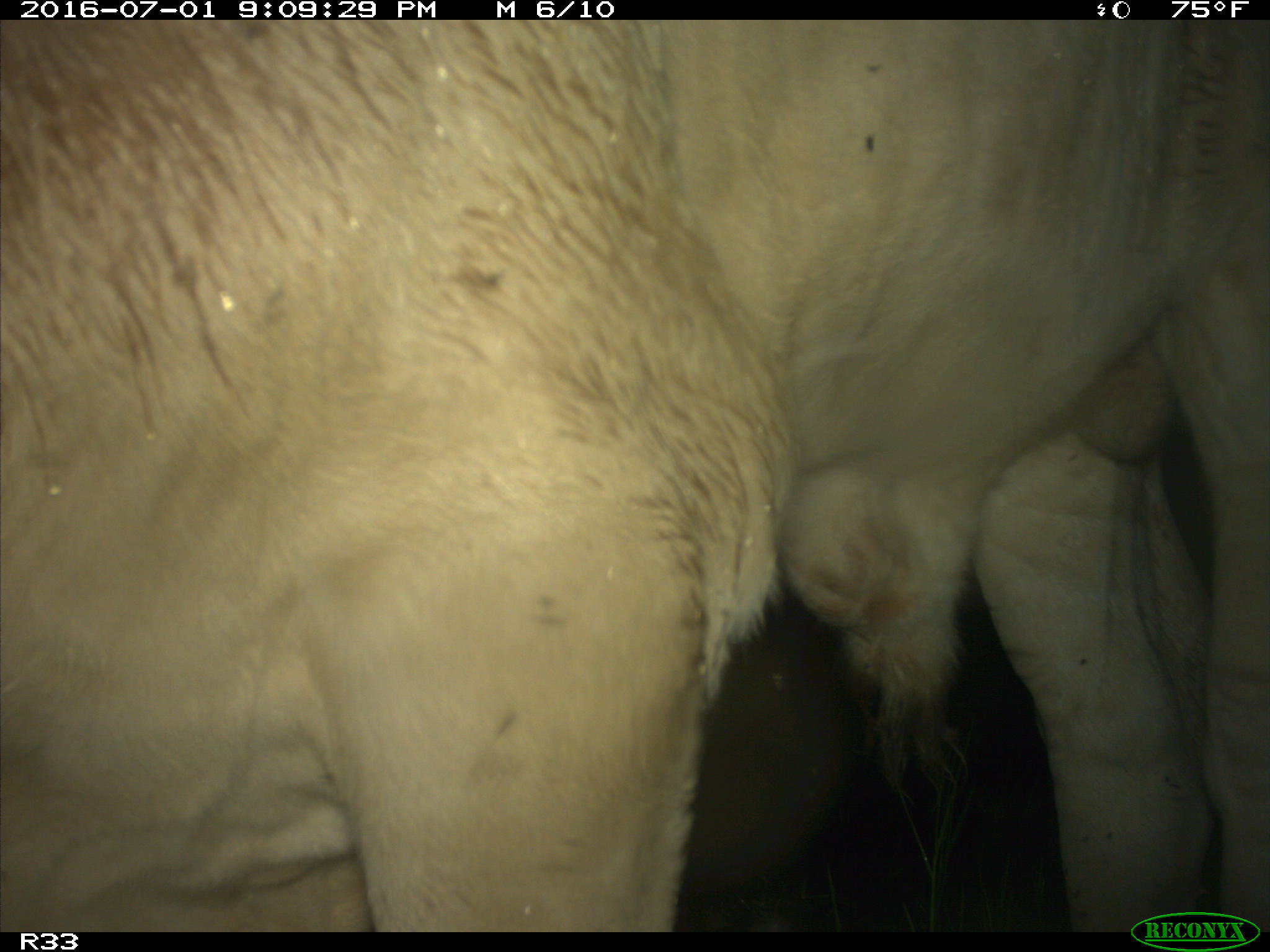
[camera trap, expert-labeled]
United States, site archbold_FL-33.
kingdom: Animalia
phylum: Chordata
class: Mammalia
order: Artiodactyla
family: Bovidae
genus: Bos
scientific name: Bos taurus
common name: domestic cow